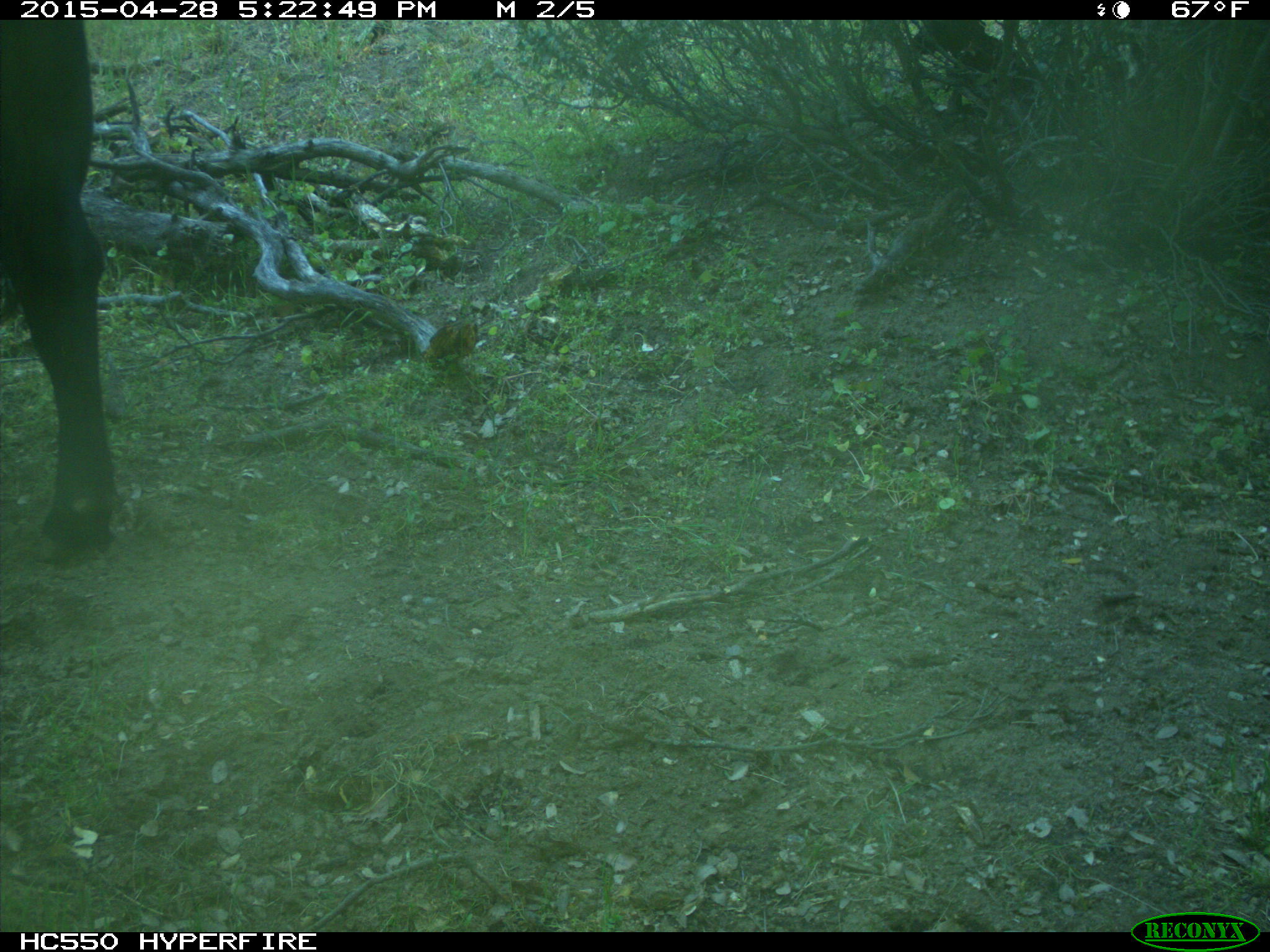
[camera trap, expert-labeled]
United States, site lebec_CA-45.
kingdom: Animalia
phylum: Chordata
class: Mammalia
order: Artiodactyla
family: Bovidae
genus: Bos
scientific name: Bos taurus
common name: domestic cow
Bos taurus (domestic cow).